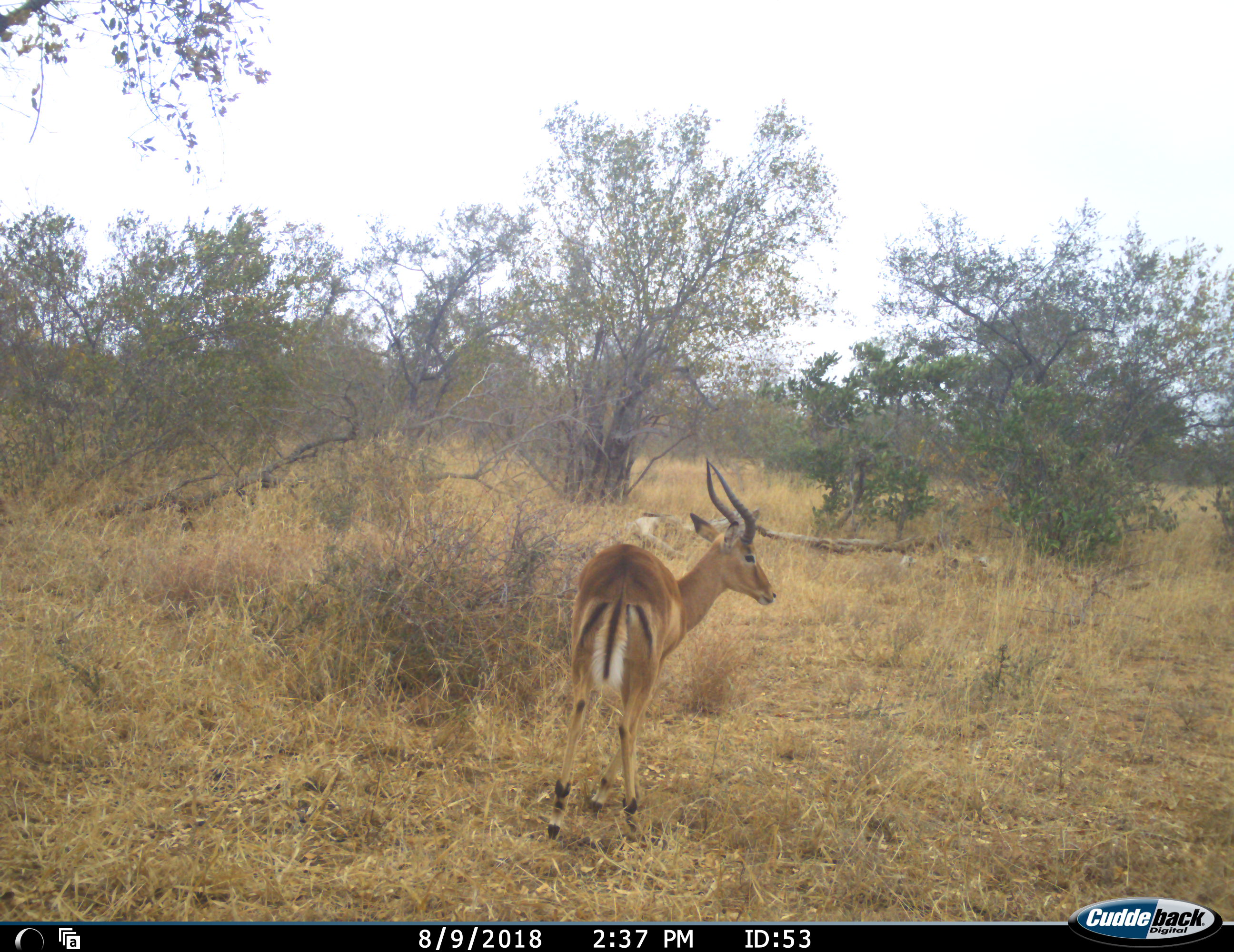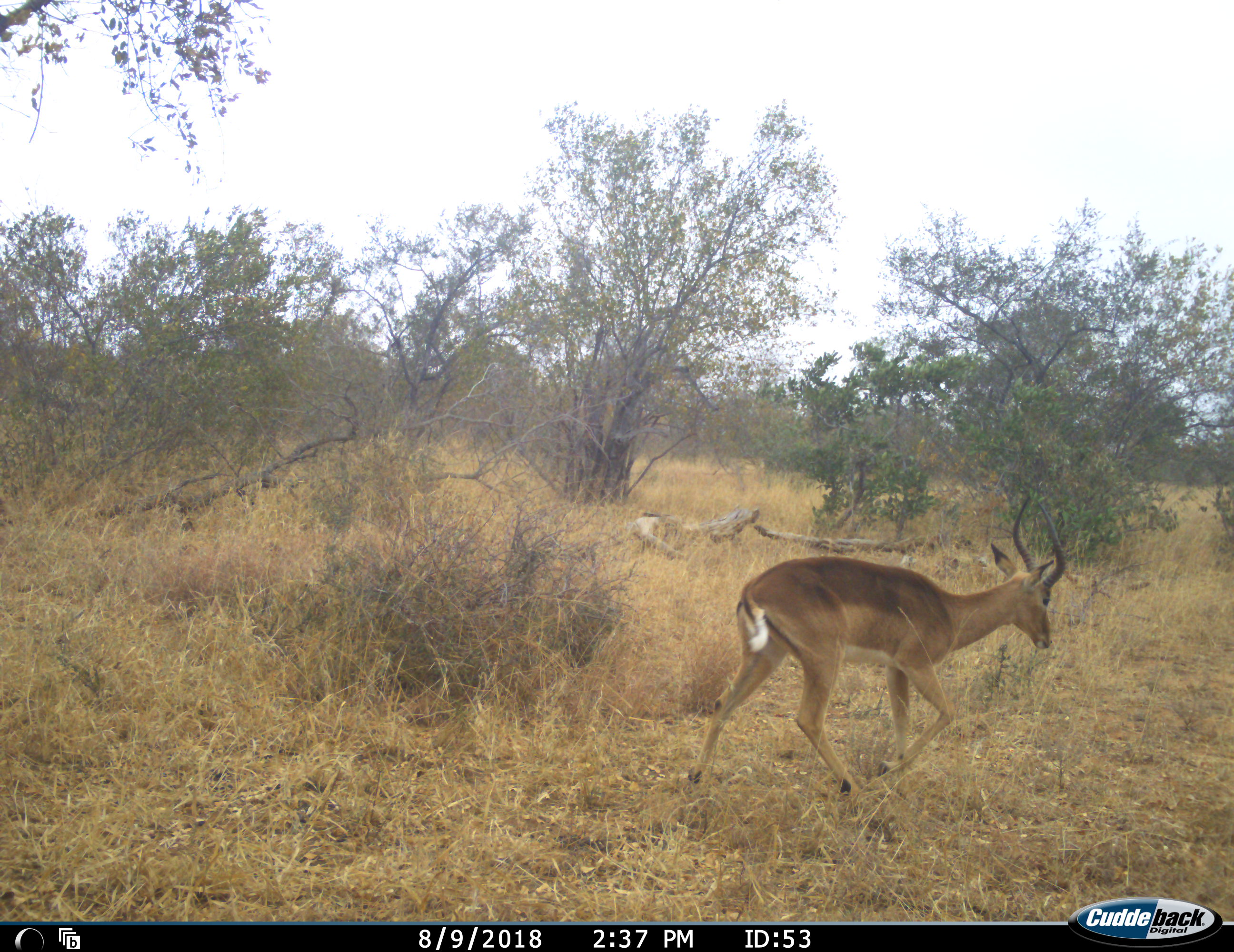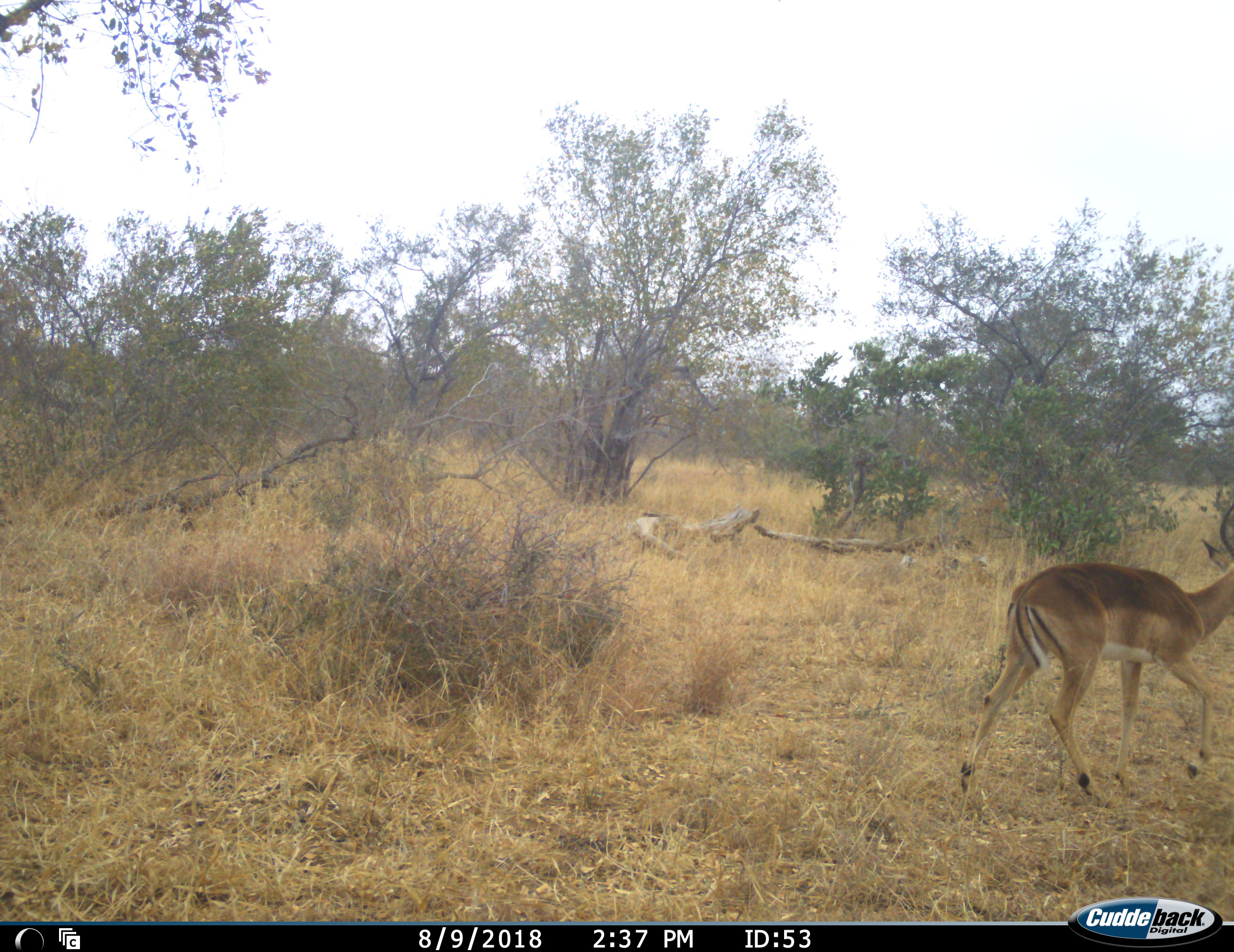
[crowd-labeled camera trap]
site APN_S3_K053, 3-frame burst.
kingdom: Animalia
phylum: Chordata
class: Mammalia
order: Artiodactyla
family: Bovidae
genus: Aepyceros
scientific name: Aepyceros melampus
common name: impala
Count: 1.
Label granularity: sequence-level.